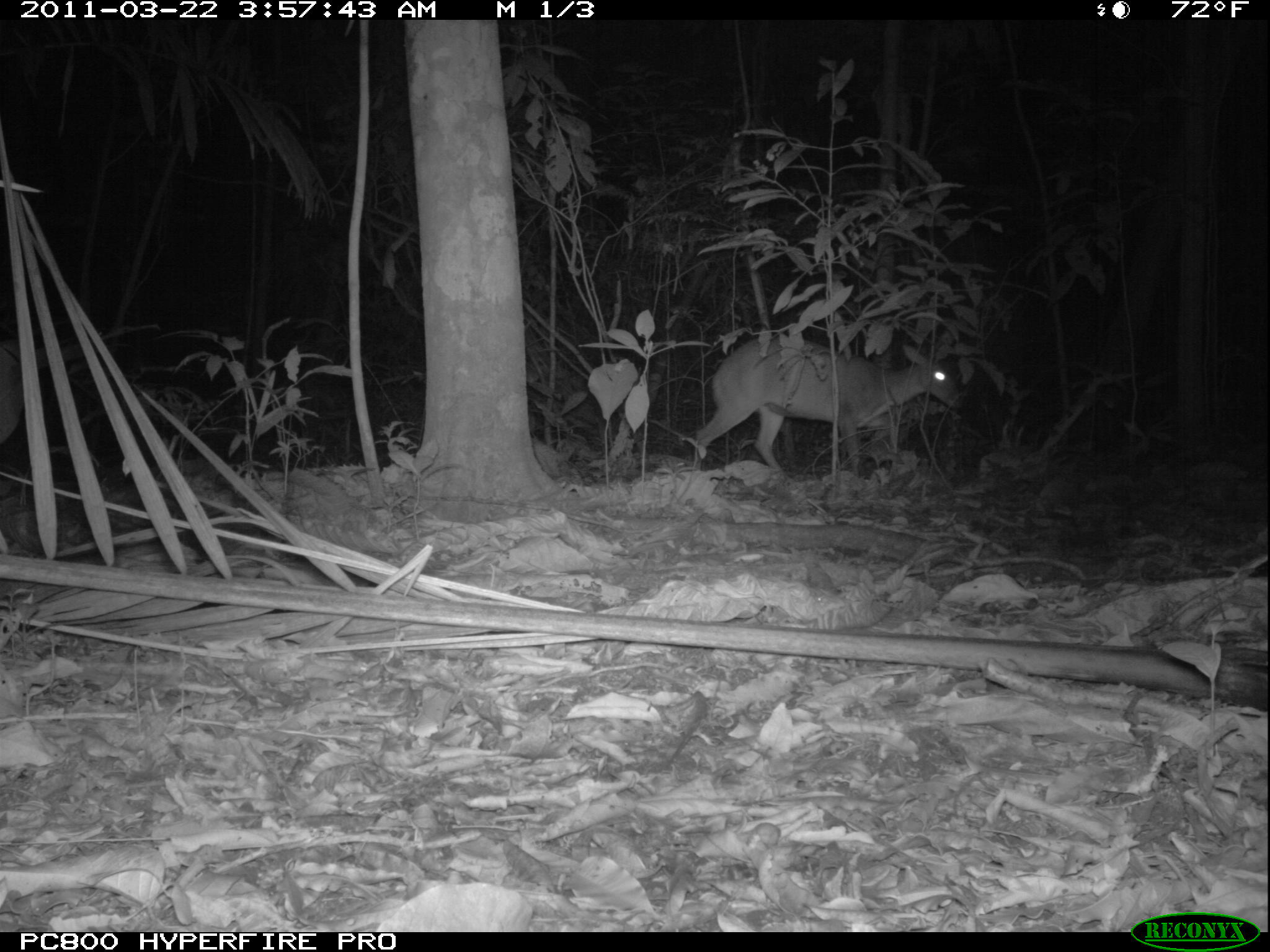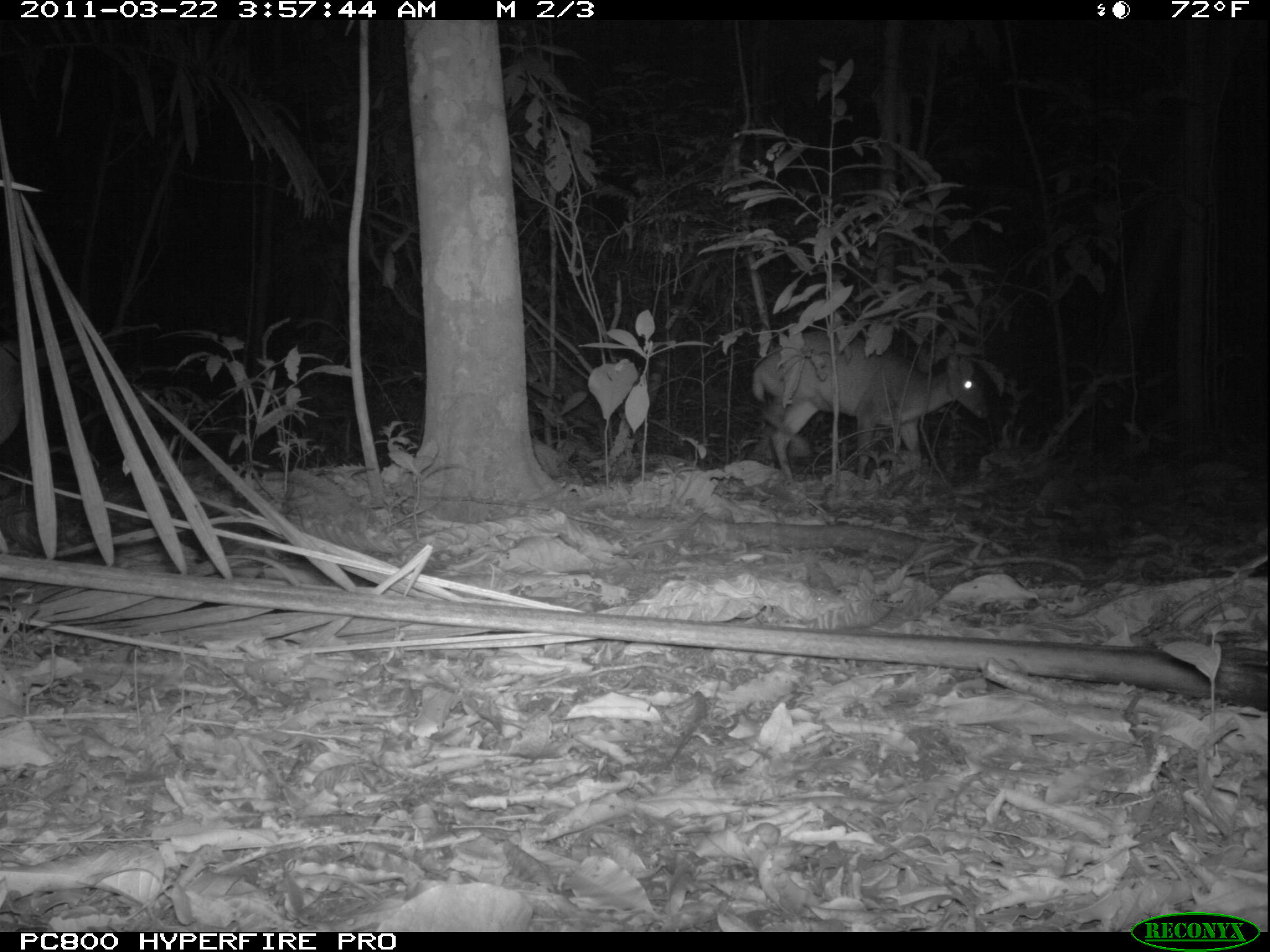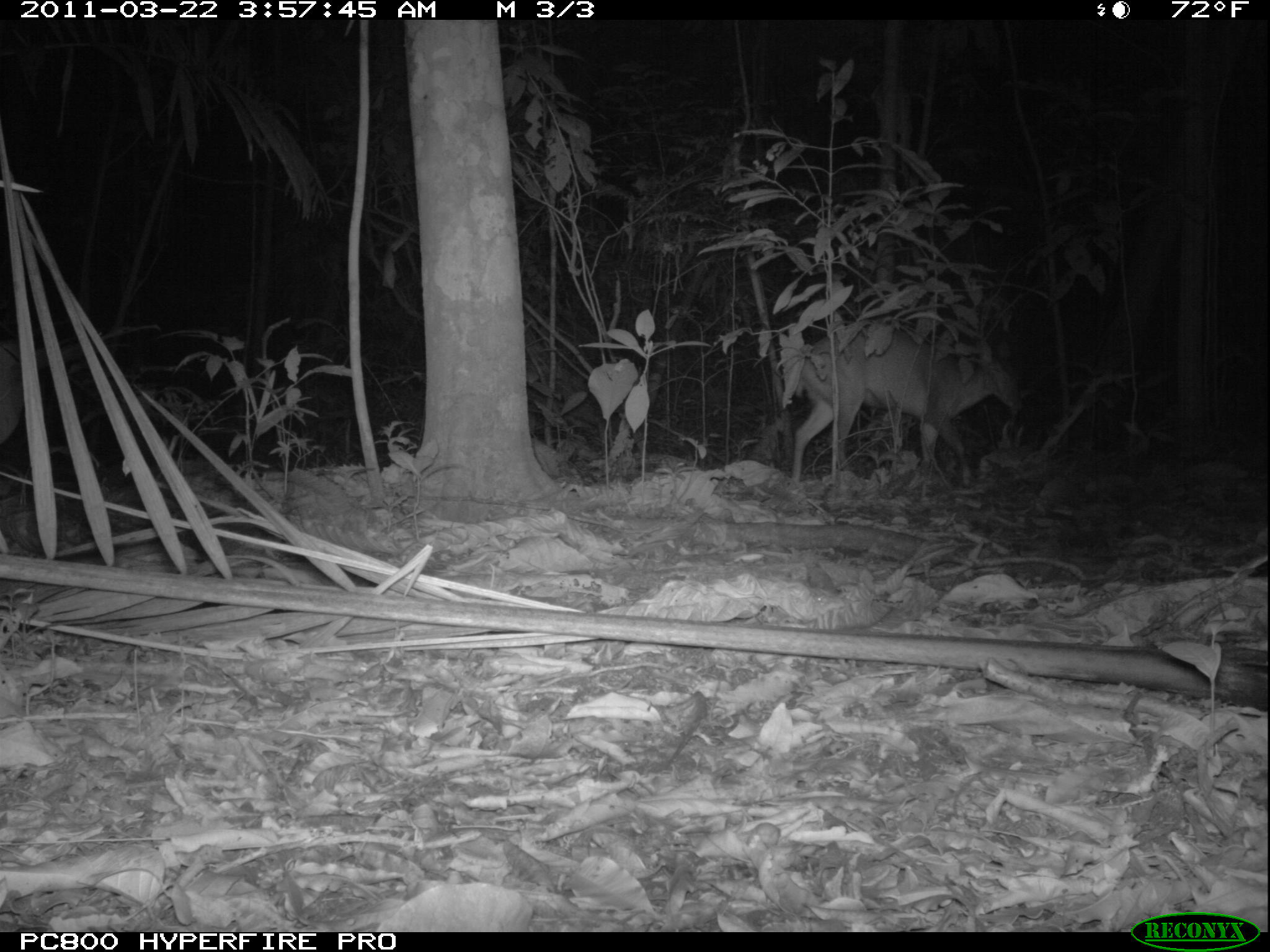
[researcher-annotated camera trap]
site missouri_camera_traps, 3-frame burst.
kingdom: Animalia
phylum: Chordata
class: Mammalia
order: Artiodactyla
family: Cervidae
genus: Mazama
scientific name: Mazama americana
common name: red brocket deer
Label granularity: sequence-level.